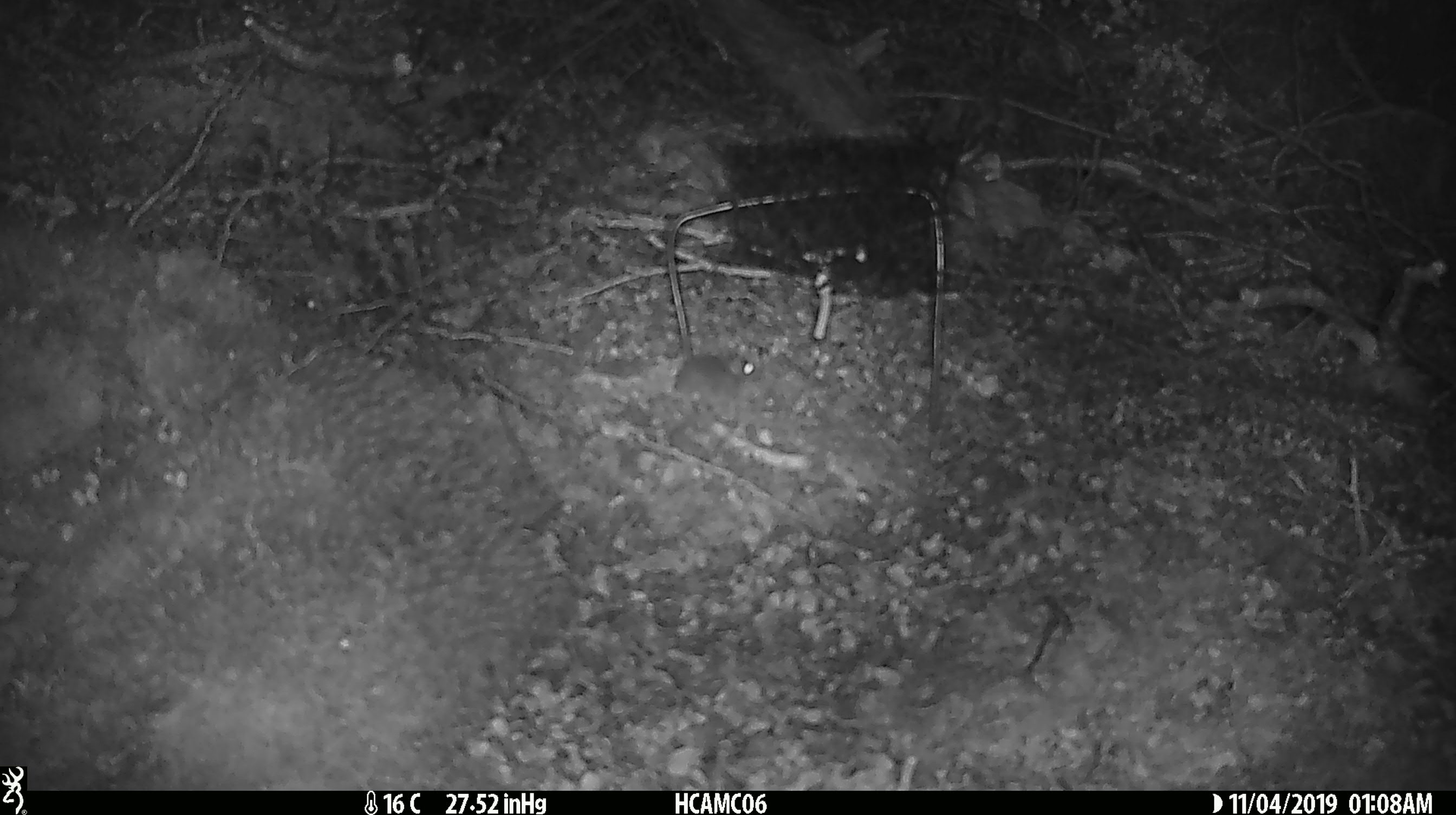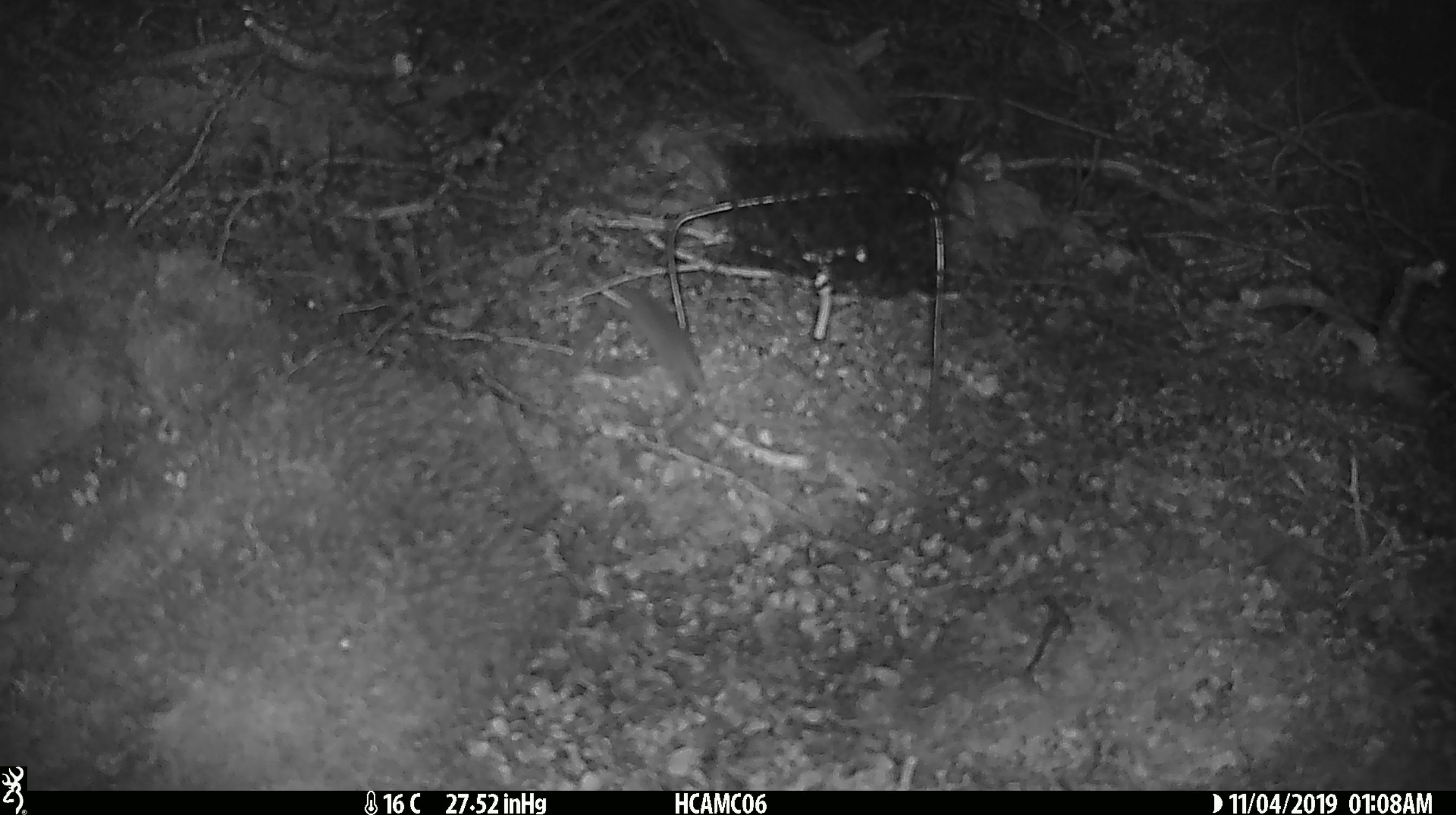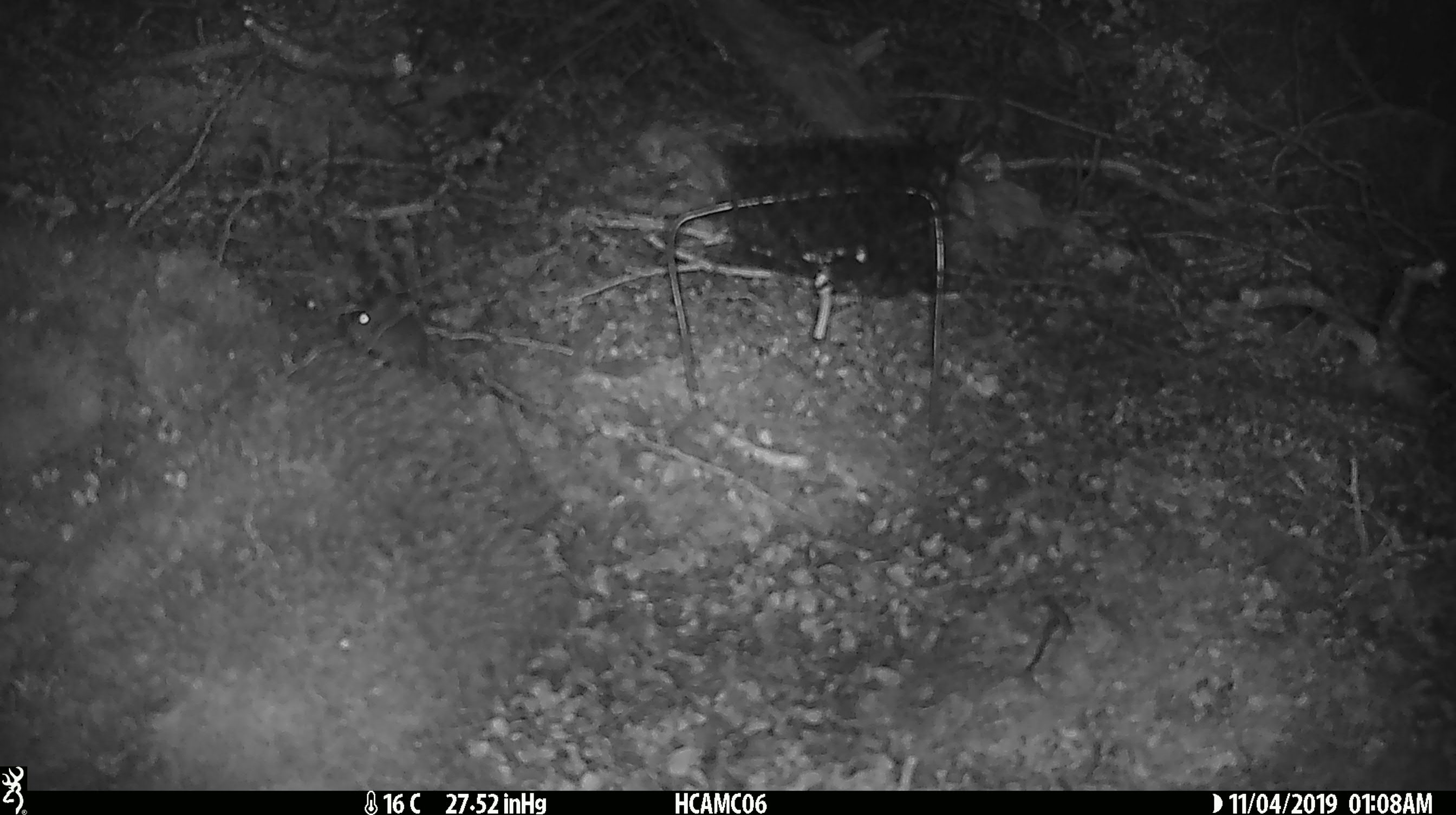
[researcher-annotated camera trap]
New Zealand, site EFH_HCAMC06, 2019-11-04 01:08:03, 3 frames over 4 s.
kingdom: Animalia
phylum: Chordata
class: Mammalia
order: Rodentia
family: Muridae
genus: Mus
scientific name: Mus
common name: mouse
Mouse (Mus).